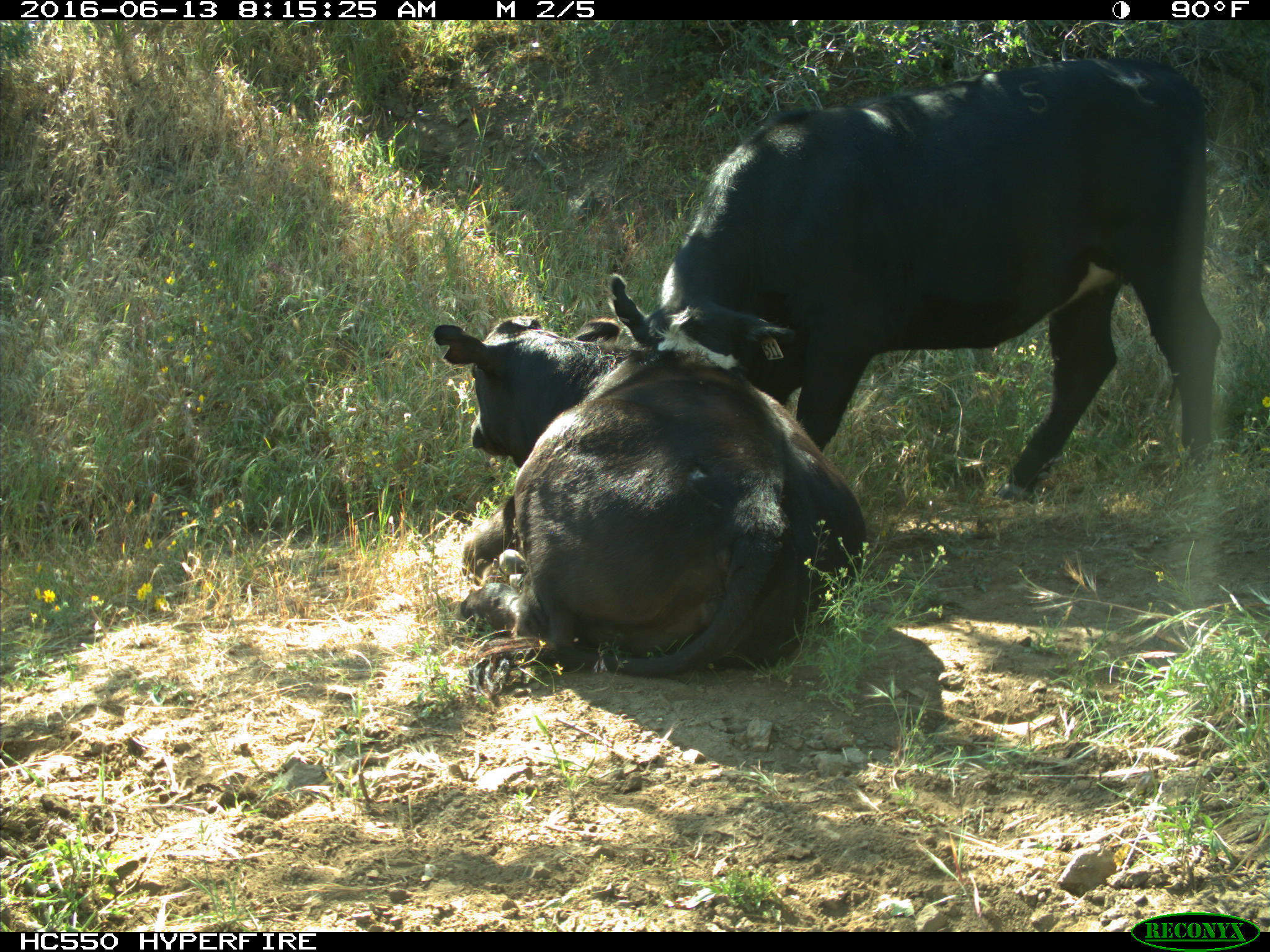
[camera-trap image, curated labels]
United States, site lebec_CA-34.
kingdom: Animalia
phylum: Chordata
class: Mammalia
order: Artiodactyla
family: Bovidae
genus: Bos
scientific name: Bos taurus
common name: domestic cow